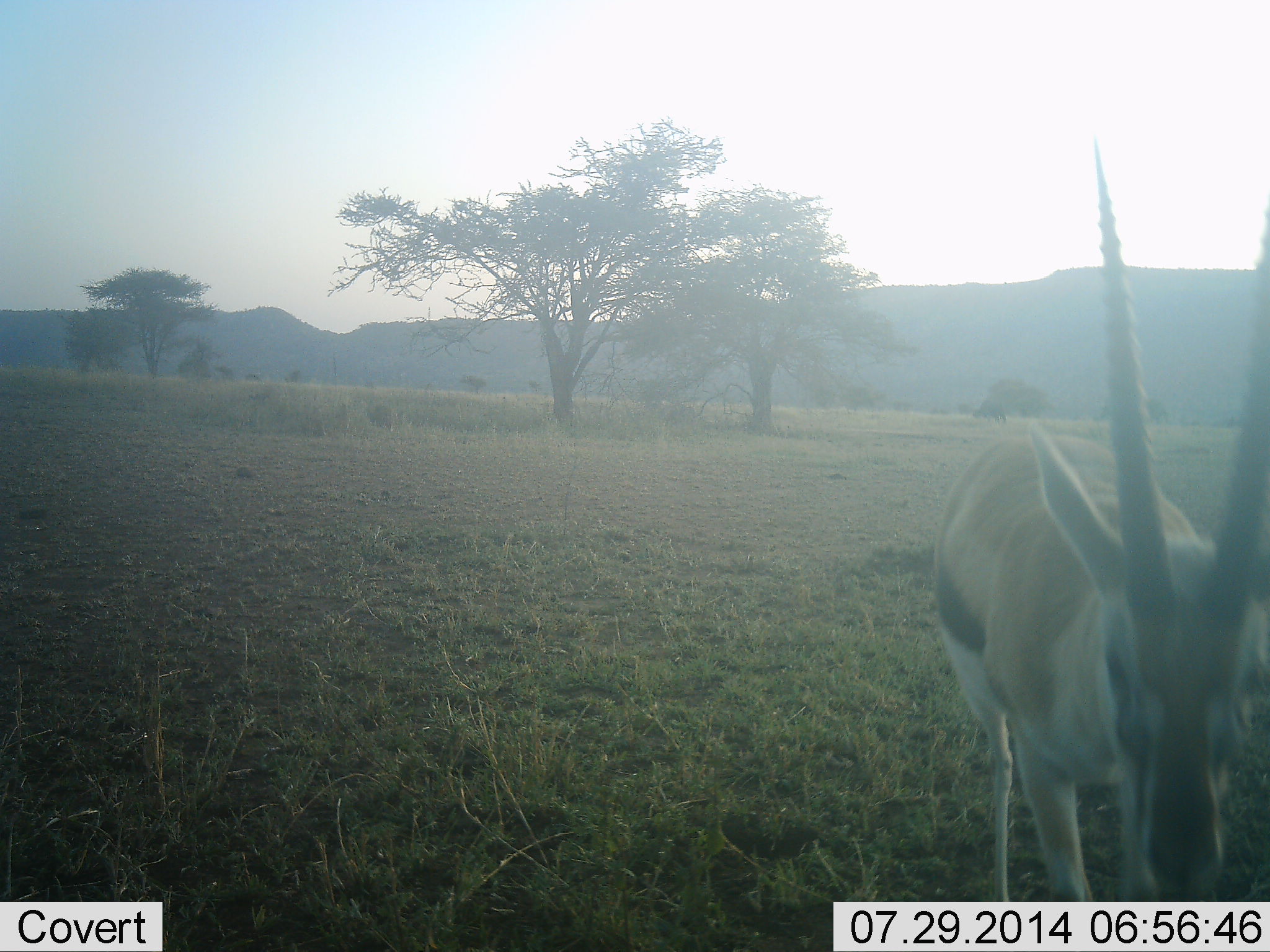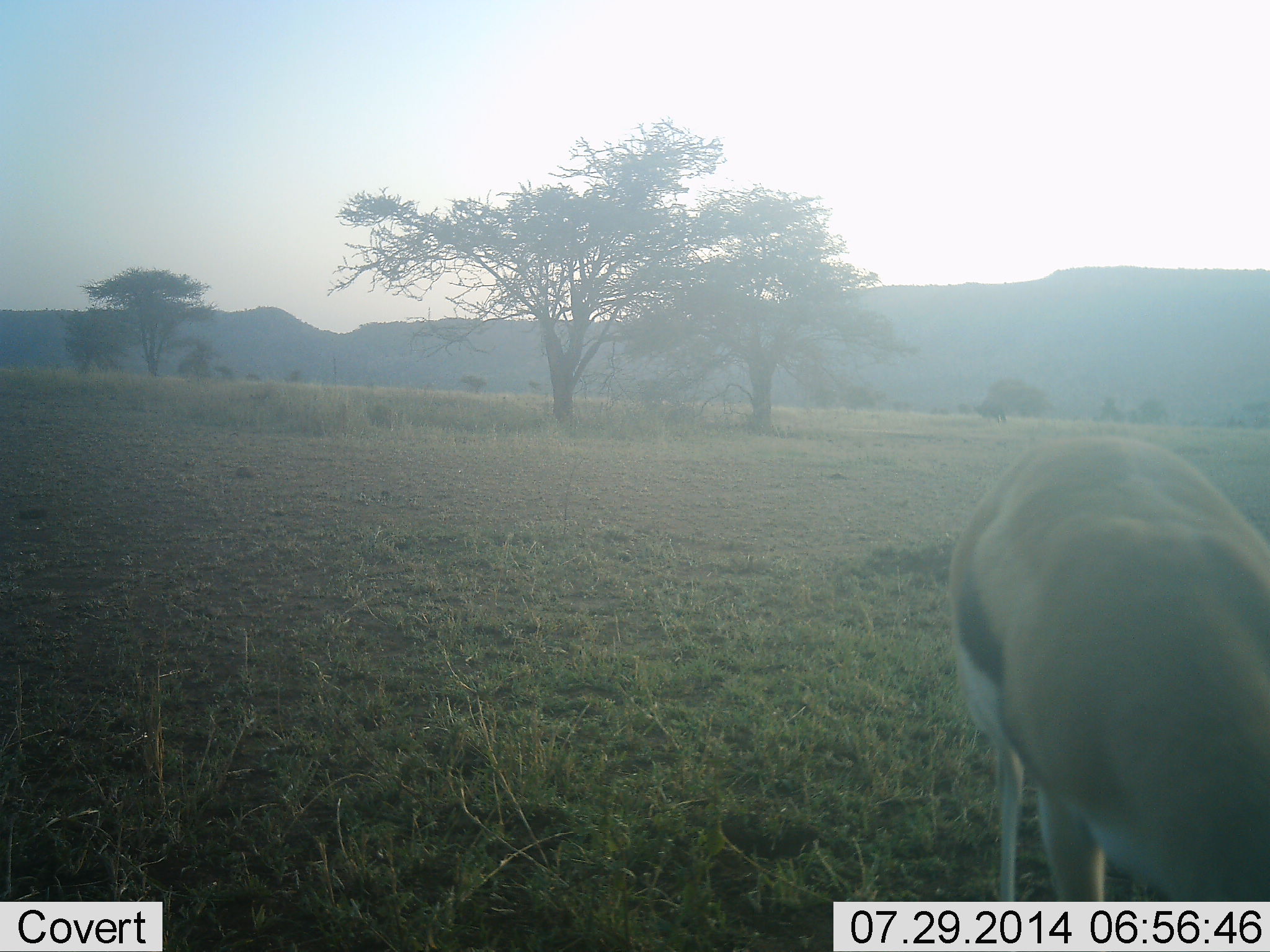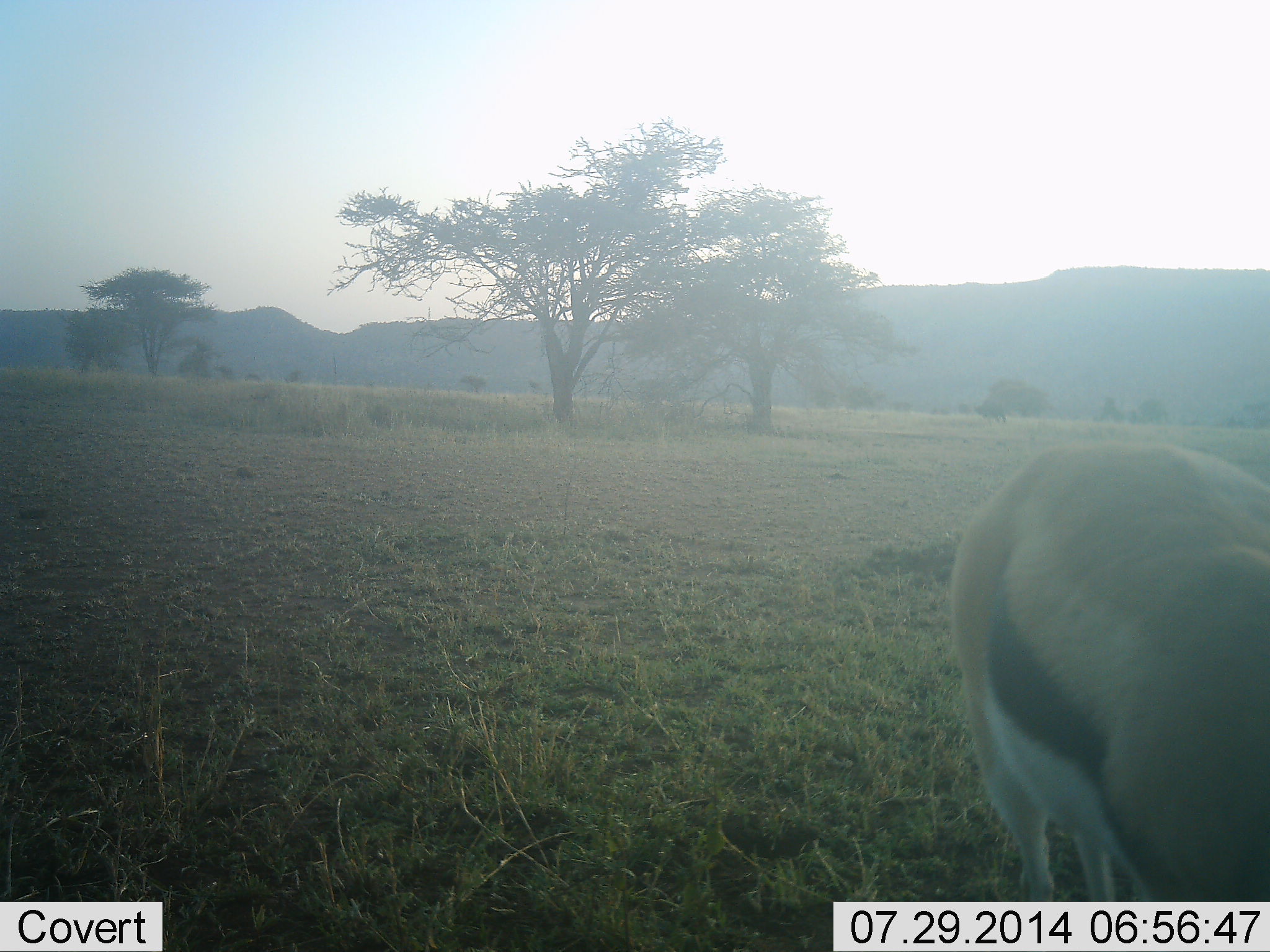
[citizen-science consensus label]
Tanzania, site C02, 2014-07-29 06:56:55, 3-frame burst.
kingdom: Animalia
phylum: Chordata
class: Mammalia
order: Artiodactyla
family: Bovidae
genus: Eudorcas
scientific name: Eudorcas thomsonii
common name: thomson's gazelle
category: gazellethomsons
Gazellethomsons (thomson's gazelle) (Eudorcas thomsonii), count 1. Behavior (volunteer vote fractions): standing 50%, resting 0%, moving 10%, interacting 0%. Young present (vote fraction): 0%. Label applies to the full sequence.